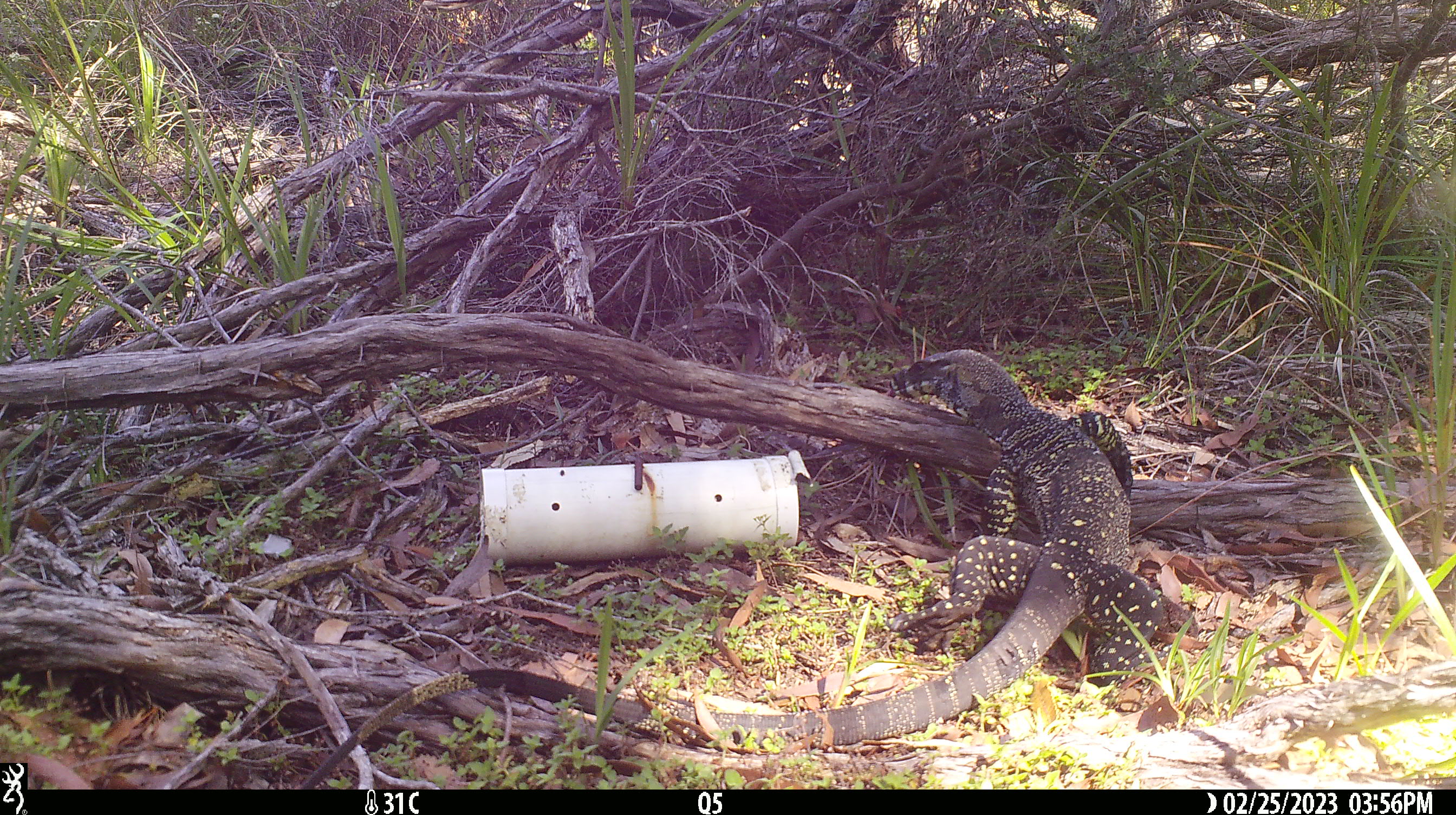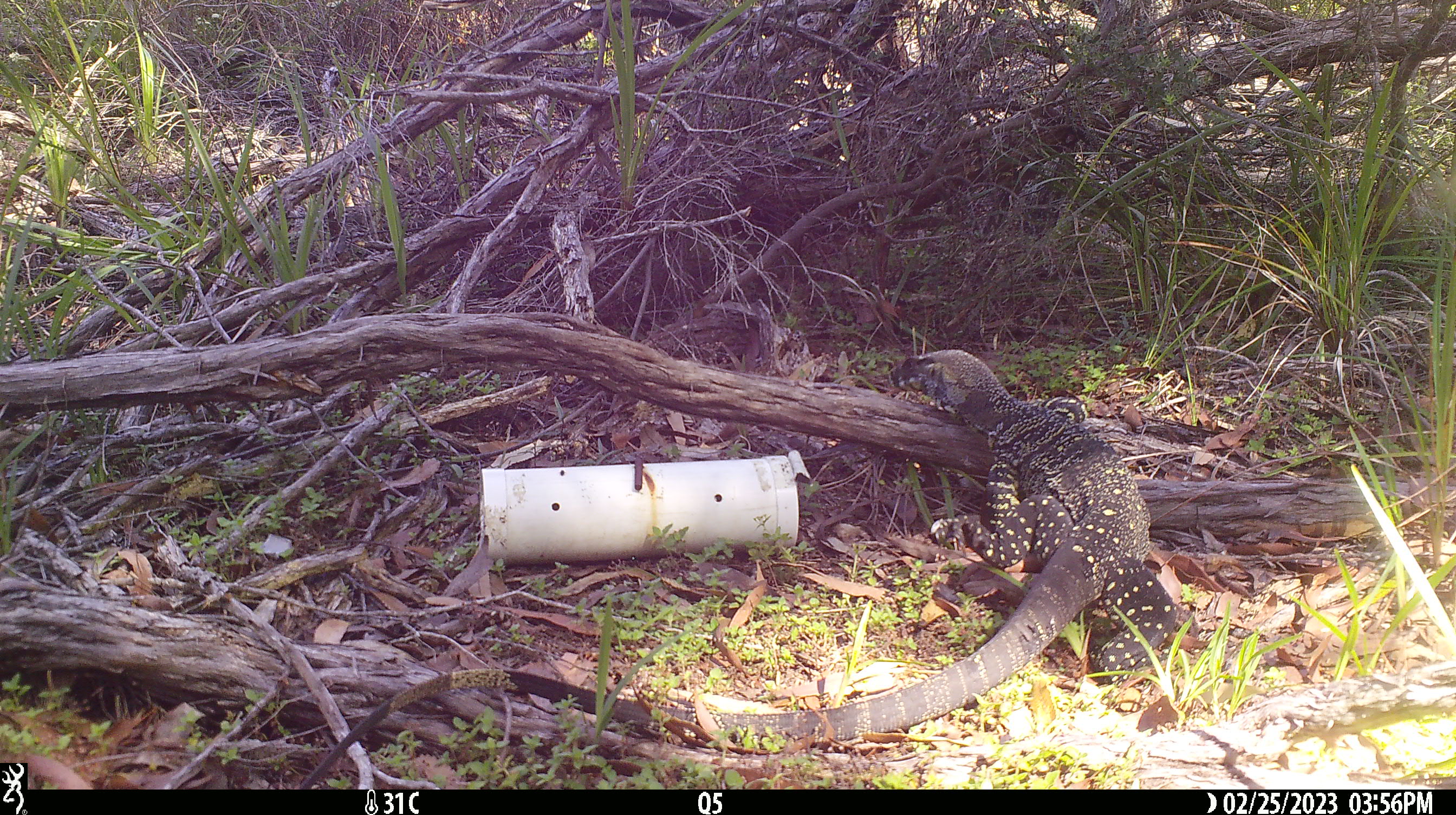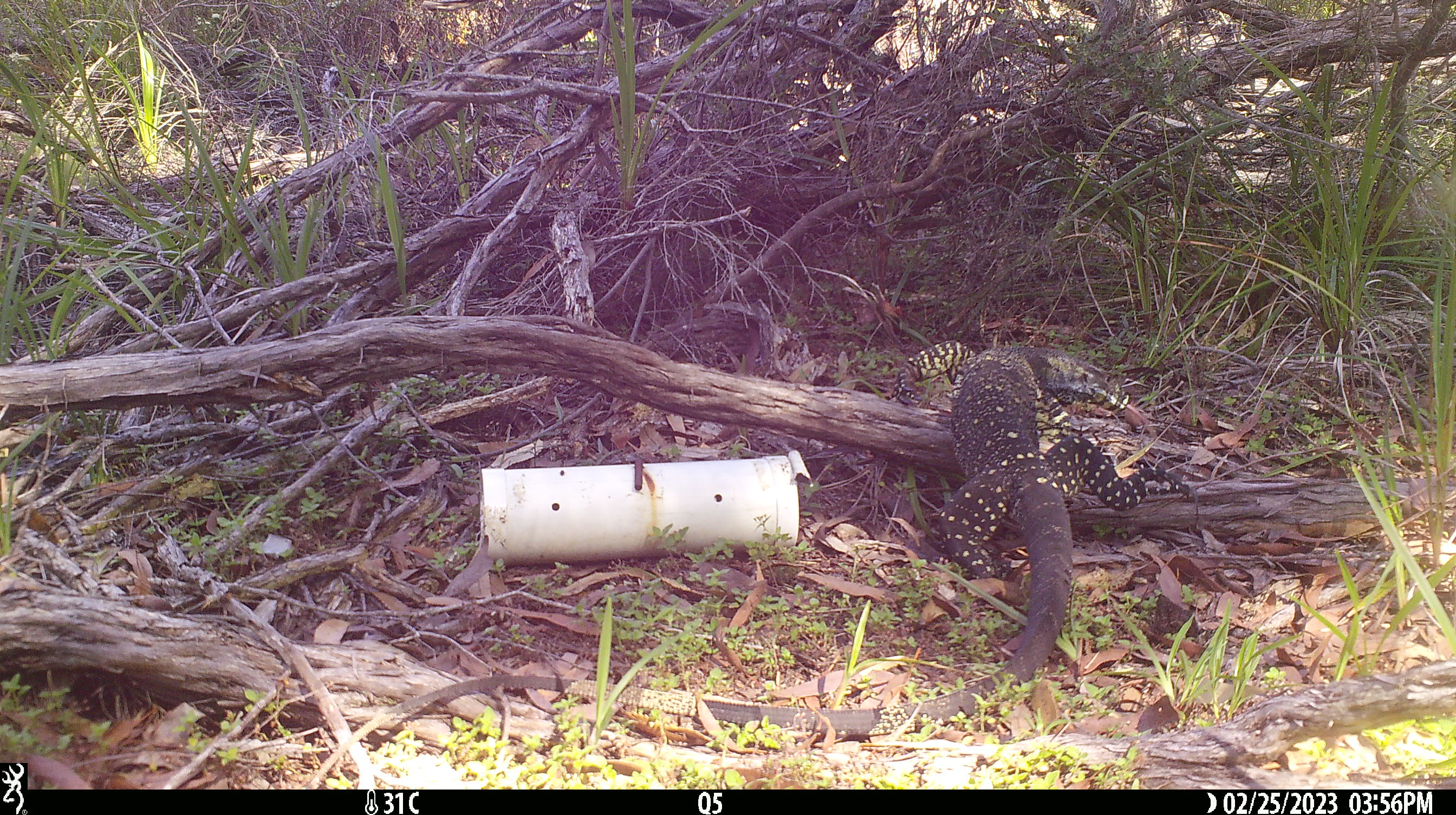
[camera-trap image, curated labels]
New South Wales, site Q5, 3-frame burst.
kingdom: Animalia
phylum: Chordata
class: Reptilia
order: Squamata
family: Varanidae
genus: Varanus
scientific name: Varanus varius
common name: lace monitor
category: goanna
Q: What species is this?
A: Goanna (lace monitor) (Varanus varius).